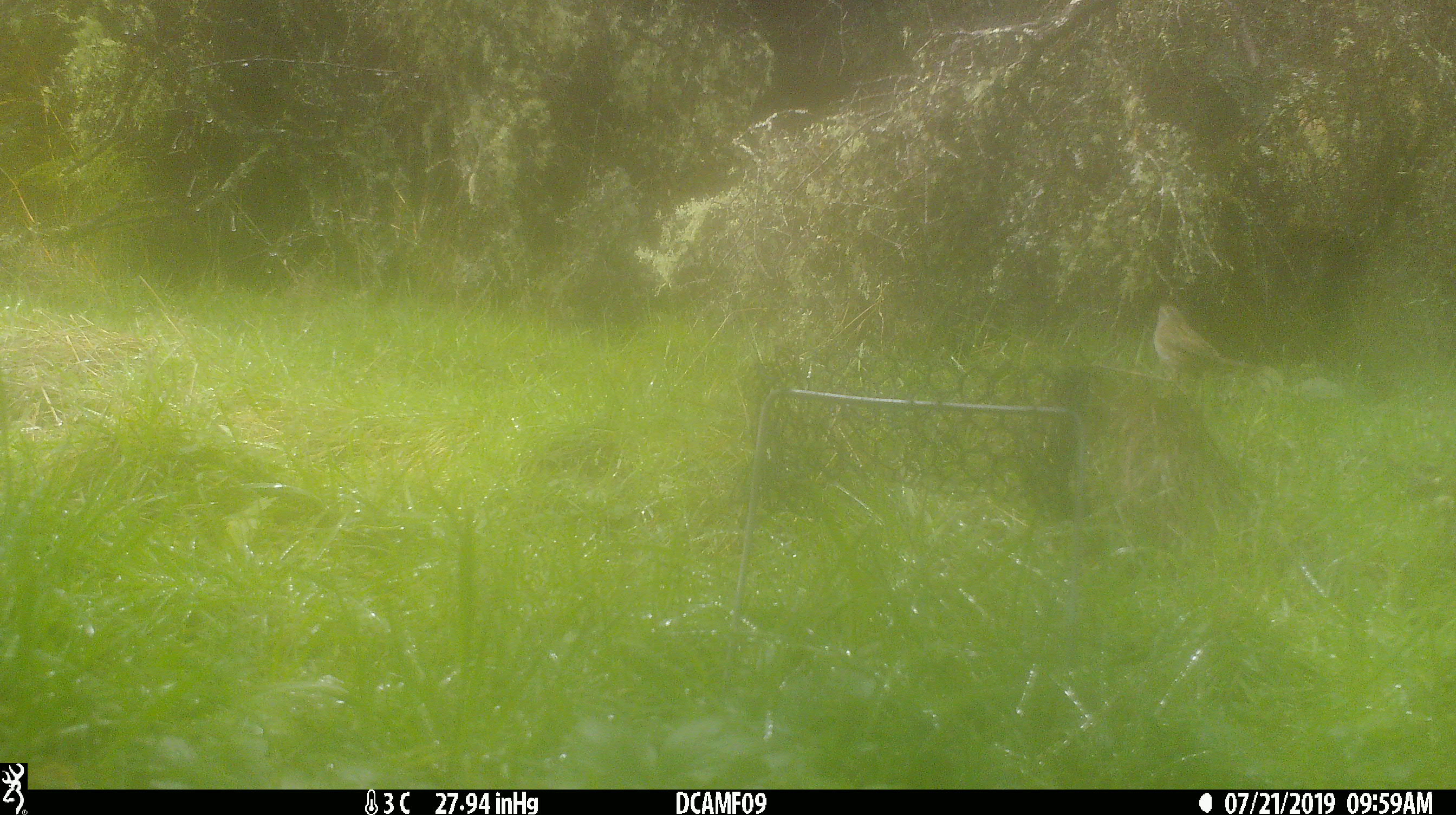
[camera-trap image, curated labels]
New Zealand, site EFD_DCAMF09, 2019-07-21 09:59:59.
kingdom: Animalia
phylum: Chordata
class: Aves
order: Passeriformes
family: Prunellidae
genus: Prunella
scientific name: Prunella modularis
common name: dunnock